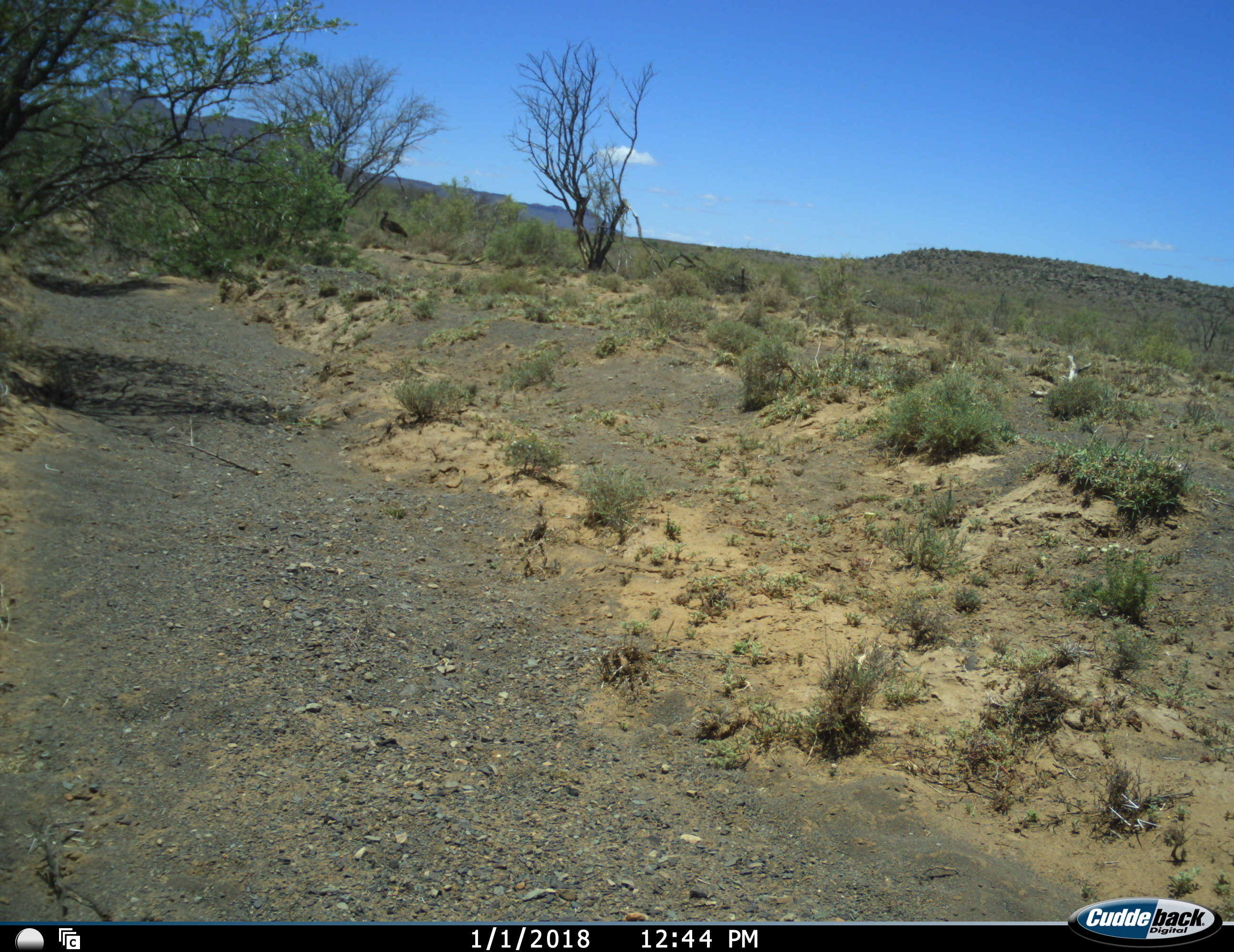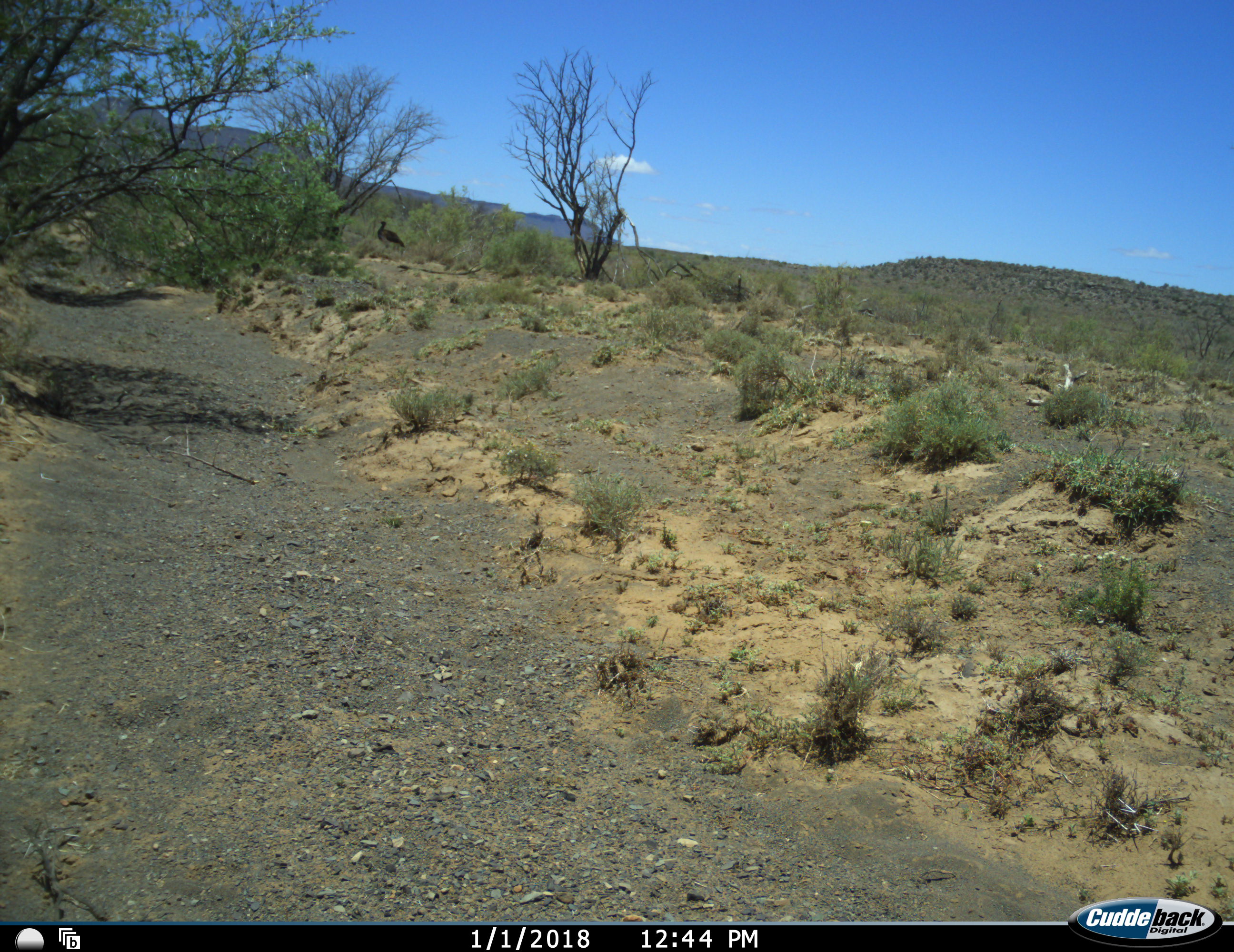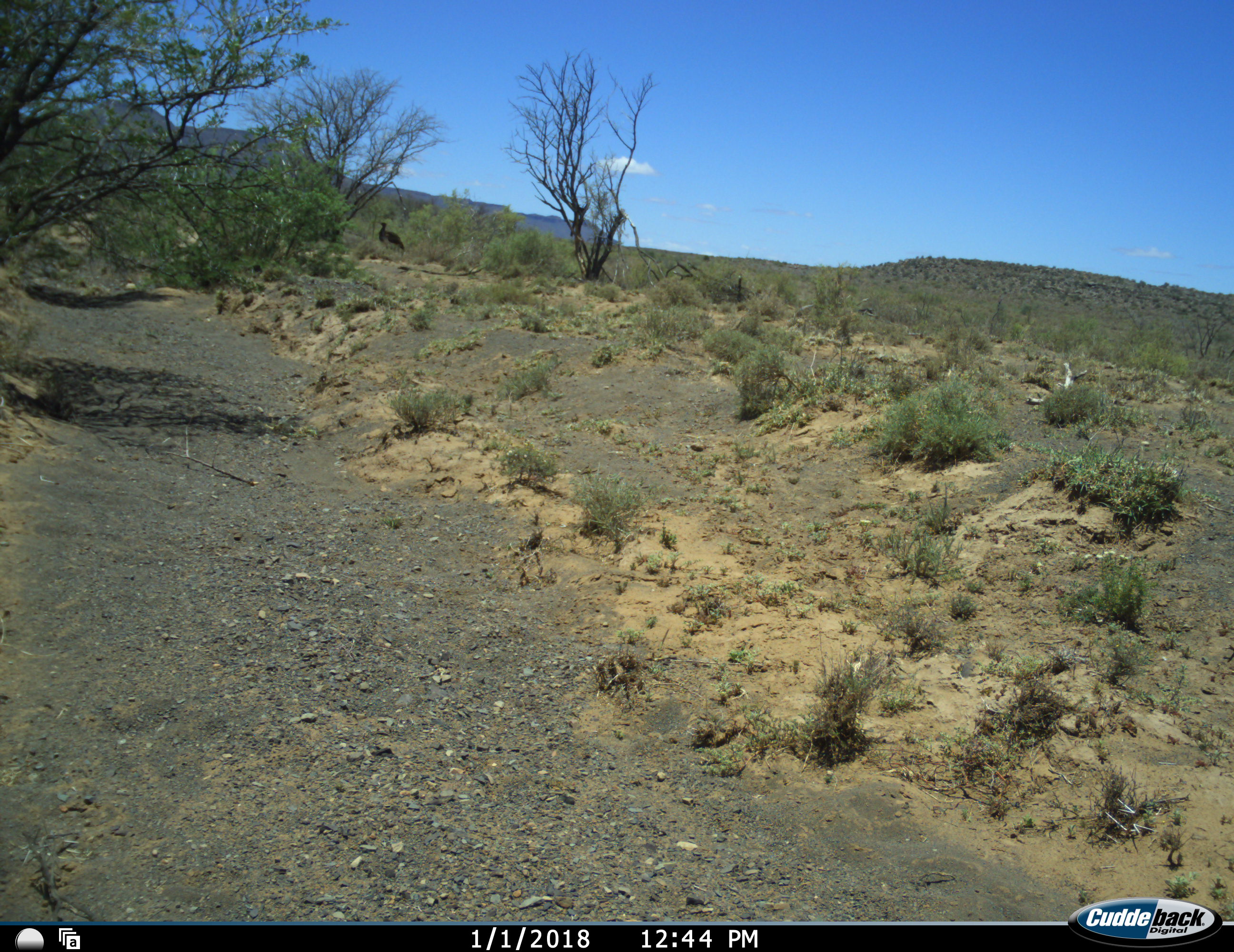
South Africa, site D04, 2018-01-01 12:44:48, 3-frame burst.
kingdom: Animalia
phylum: Chordata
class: Aves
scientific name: Aves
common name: bird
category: birdother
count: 1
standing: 100%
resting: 0%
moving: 0%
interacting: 0%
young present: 0%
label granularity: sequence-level